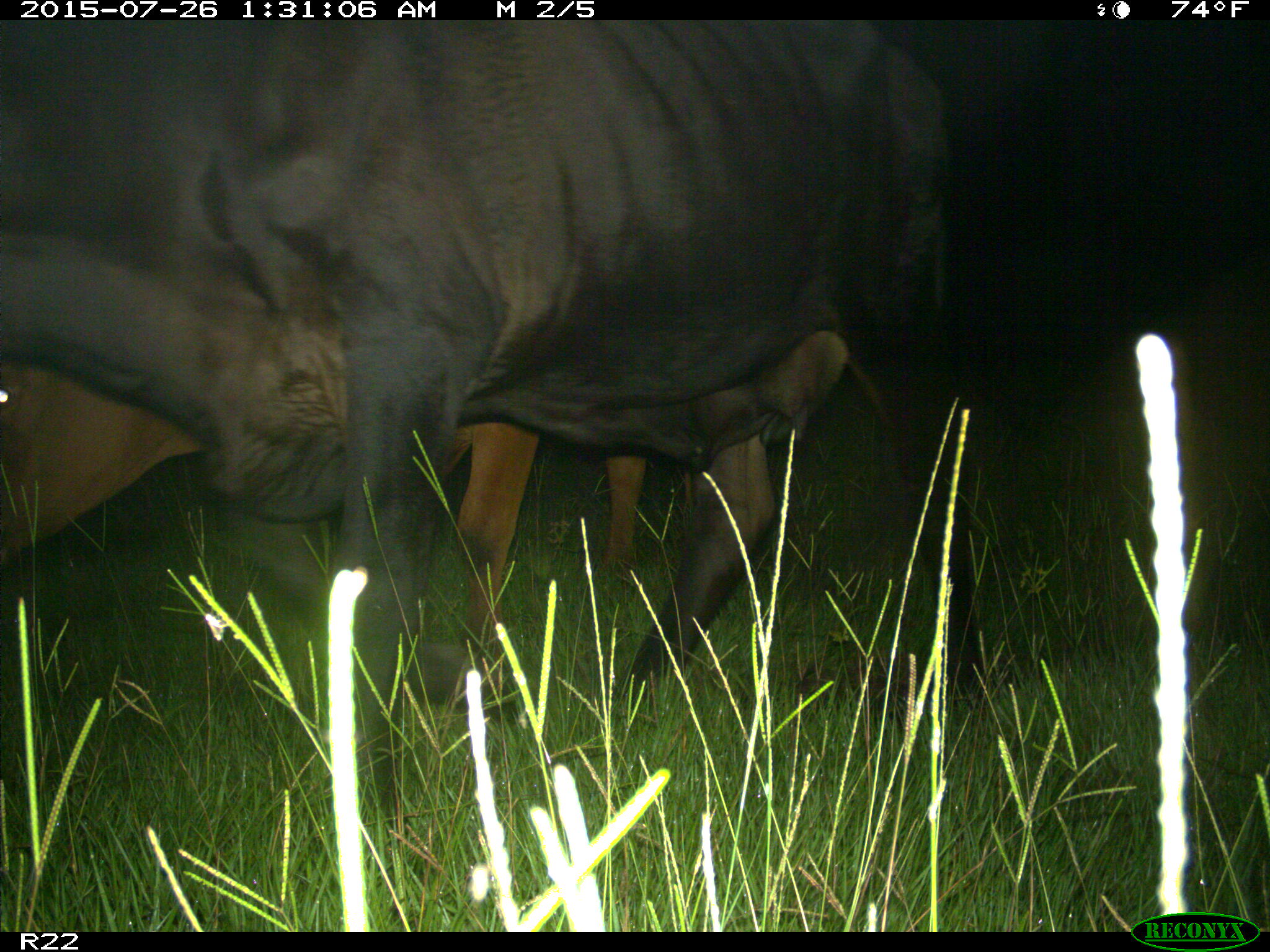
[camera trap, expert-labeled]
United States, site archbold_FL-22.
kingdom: Animalia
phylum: Chordata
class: Mammalia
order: Artiodactyla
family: Bovidae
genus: Bos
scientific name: Bos taurus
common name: domestic cow